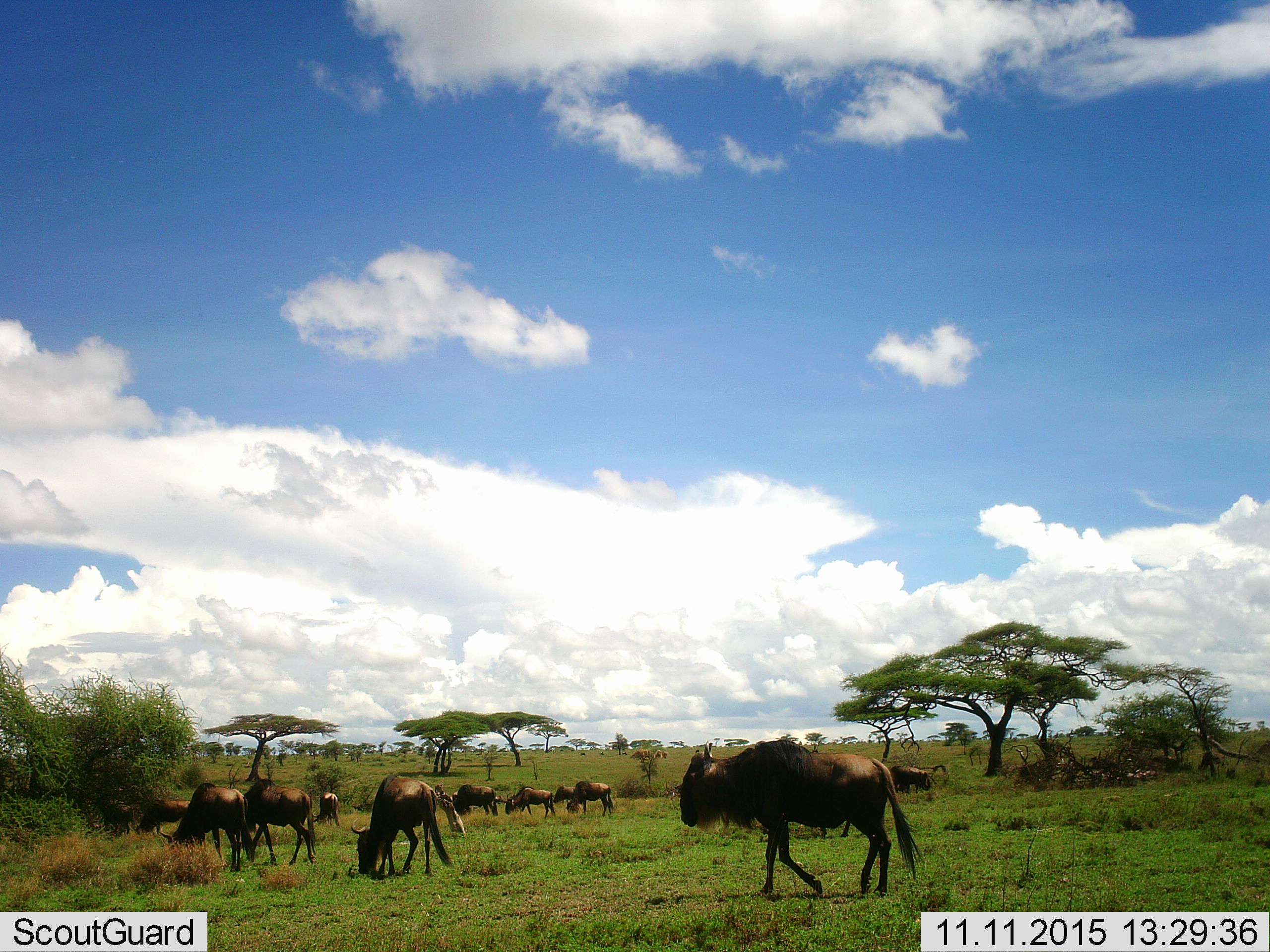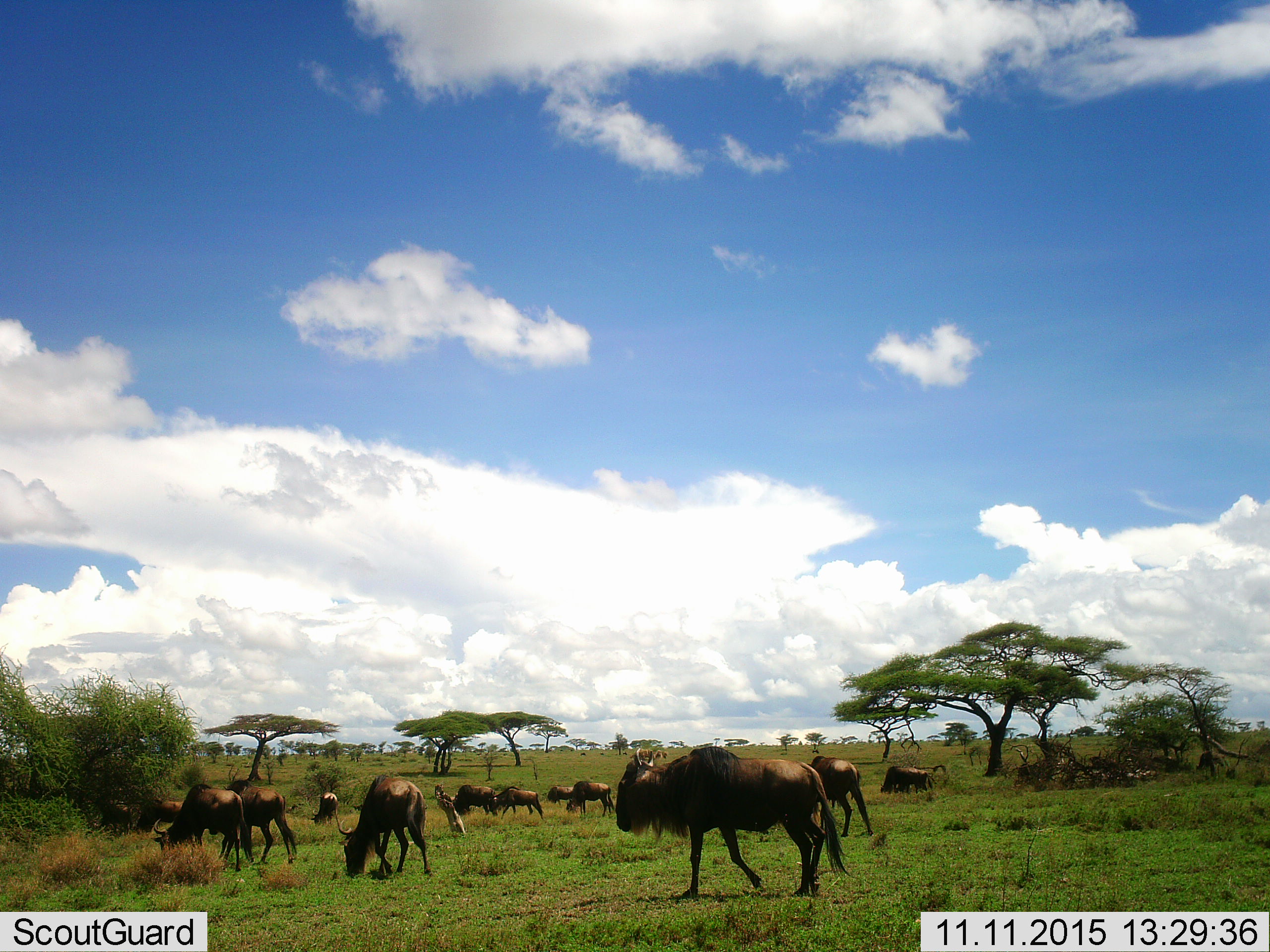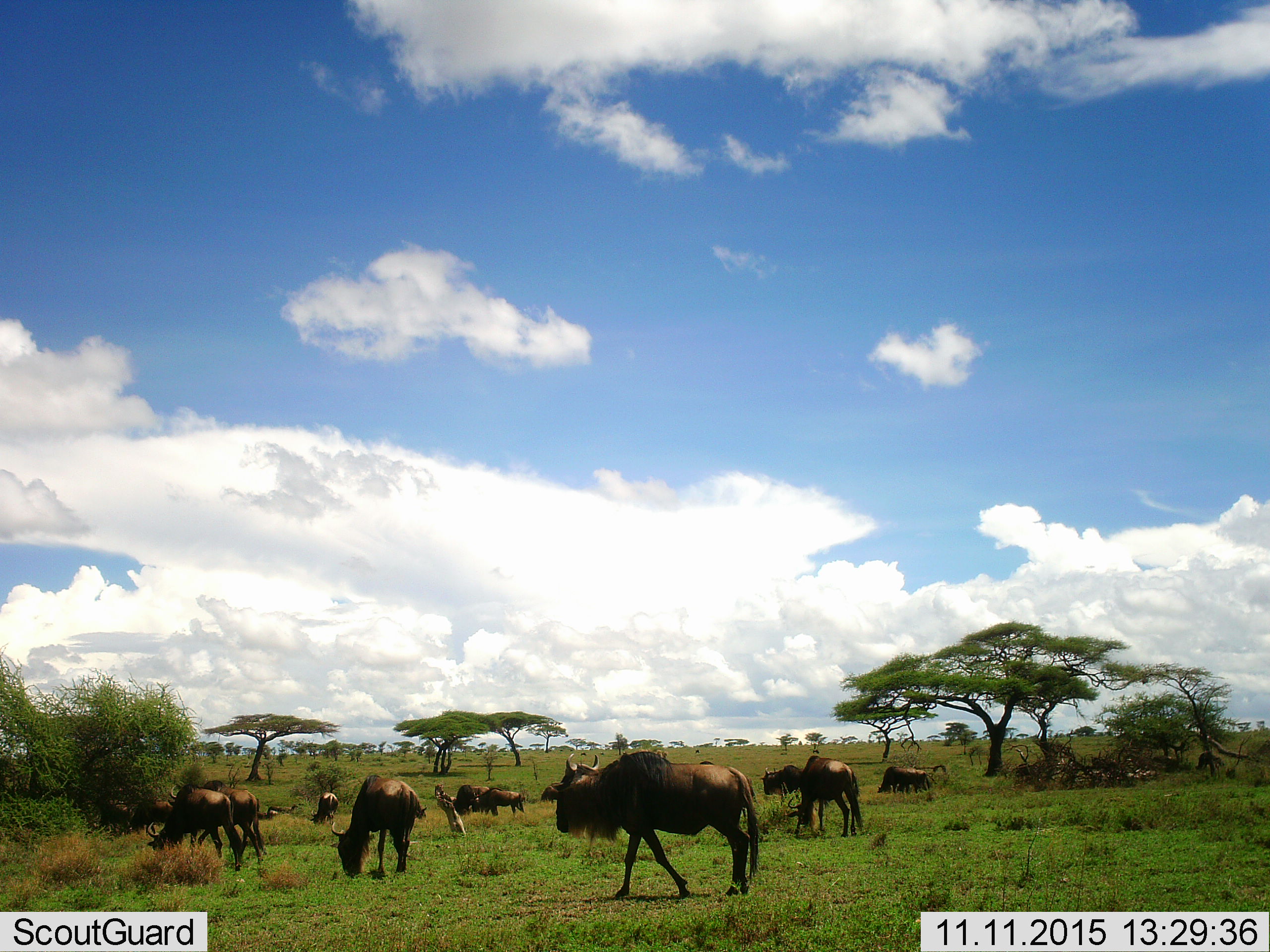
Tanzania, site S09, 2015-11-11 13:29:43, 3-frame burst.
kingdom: Animalia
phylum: Chordata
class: Mammalia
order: Artiodactyla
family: Bovidae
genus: Connochaetes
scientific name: Connochaetes taurinus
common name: blue wildebeest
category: wildebeest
Wildebeest (blue wildebeest) (Connochaetes taurinus), count 11-50. Behavior (volunteer vote fractions): standing 62%, resting 25%, moving 75%, interacting 12%. Young present (vote fraction): 12%. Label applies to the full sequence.